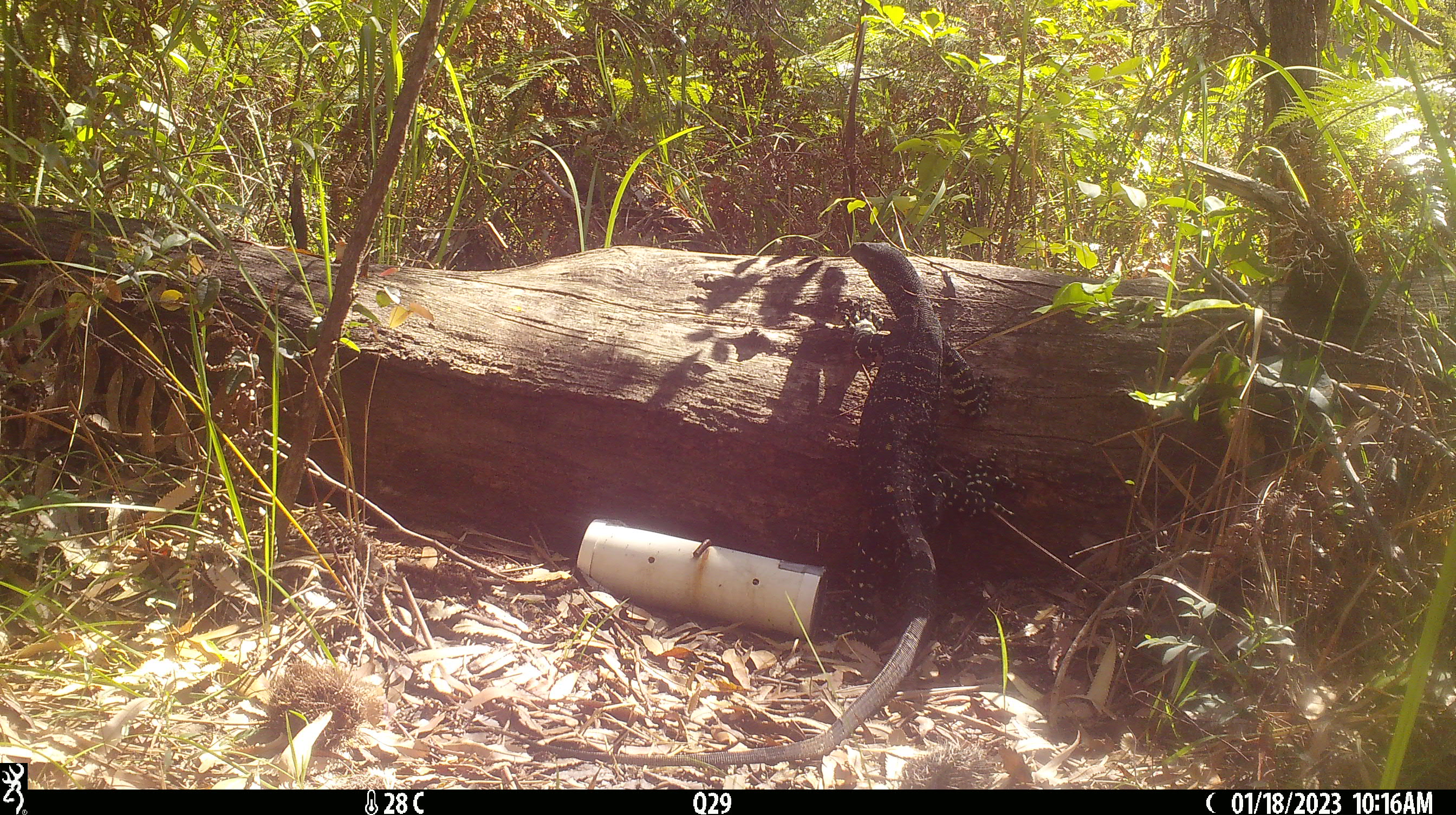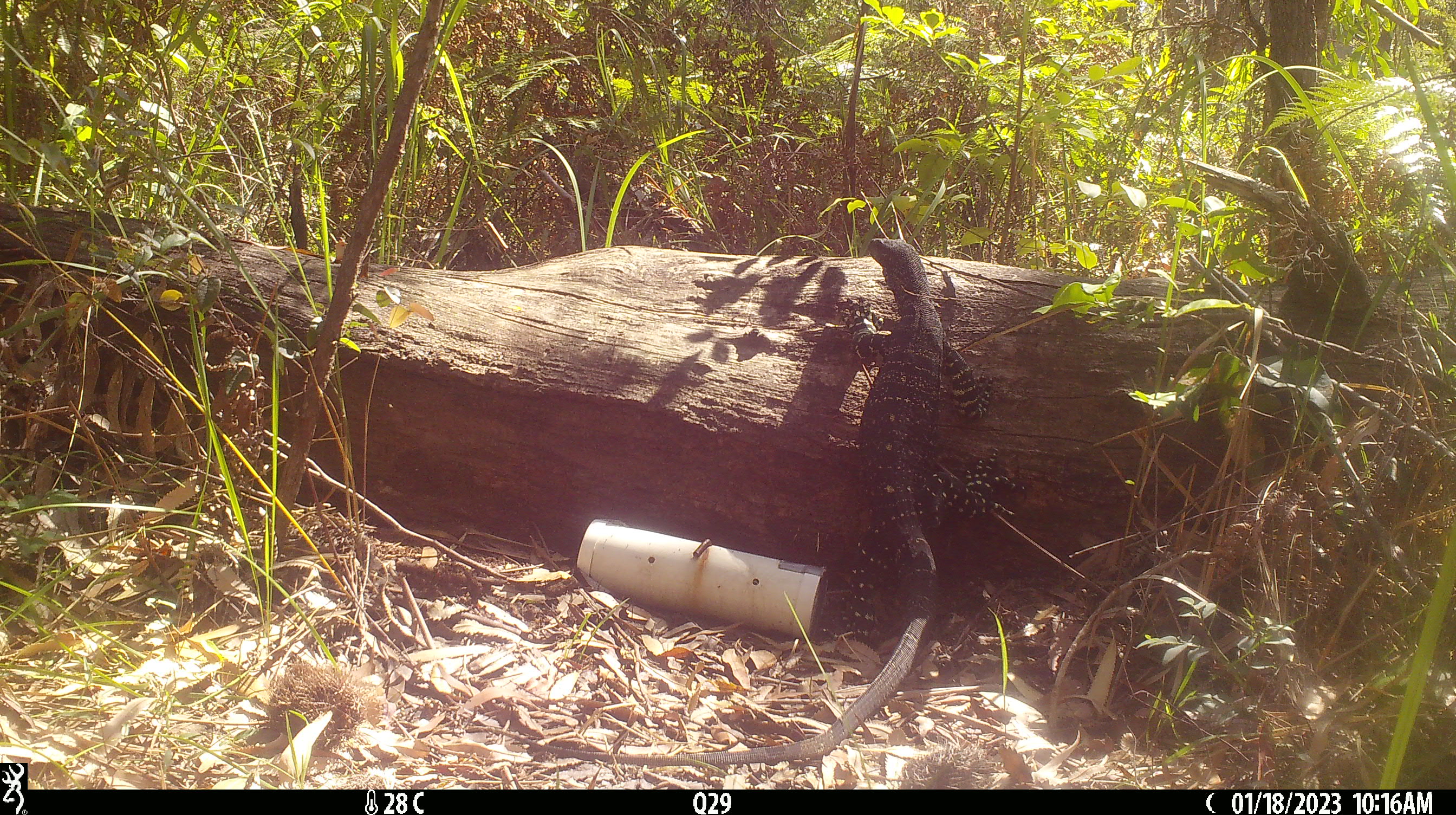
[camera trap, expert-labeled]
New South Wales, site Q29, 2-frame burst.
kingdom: Animalia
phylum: Chordata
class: Reptilia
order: Squamata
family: Varanidae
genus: Varanus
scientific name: Varanus varius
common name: lace monitor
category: goanna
Goanna (lace monitor) (Varanus varius).